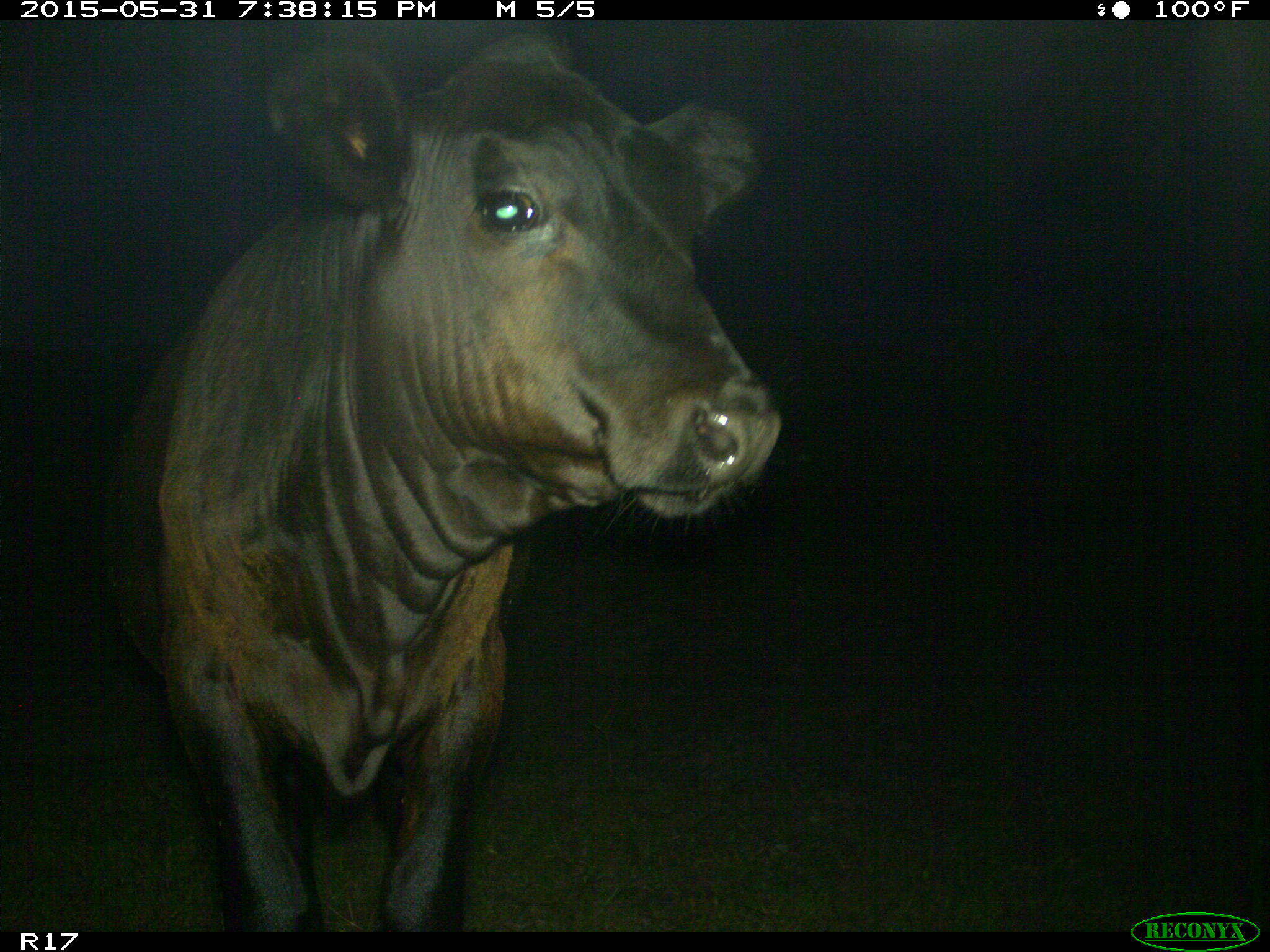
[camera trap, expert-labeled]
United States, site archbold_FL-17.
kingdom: Animalia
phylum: Chordata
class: Mammalia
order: Artiodactyla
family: Bovidae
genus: Bos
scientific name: Bos taurus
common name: domestic cow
Bos taurus (domestic cow).